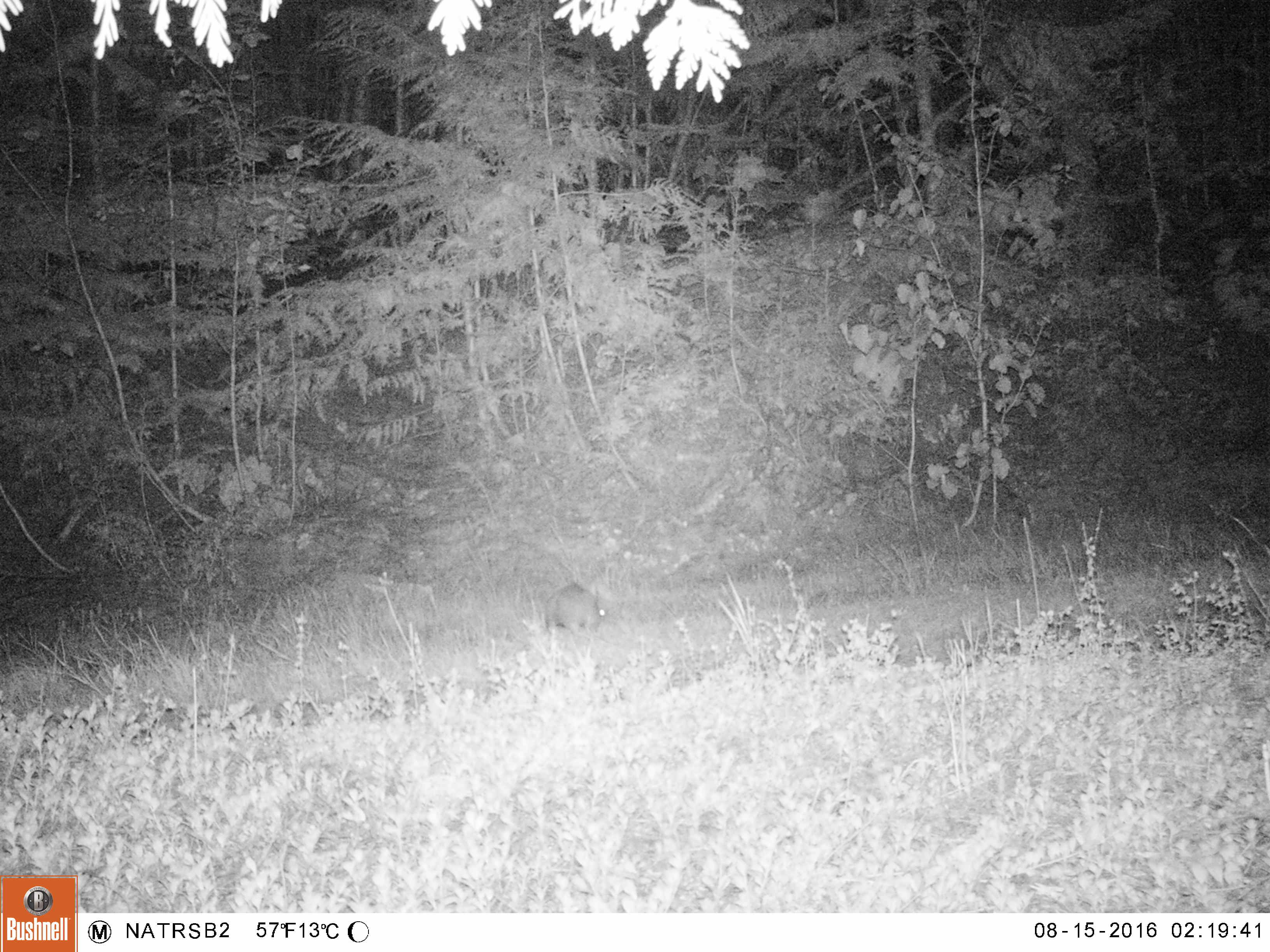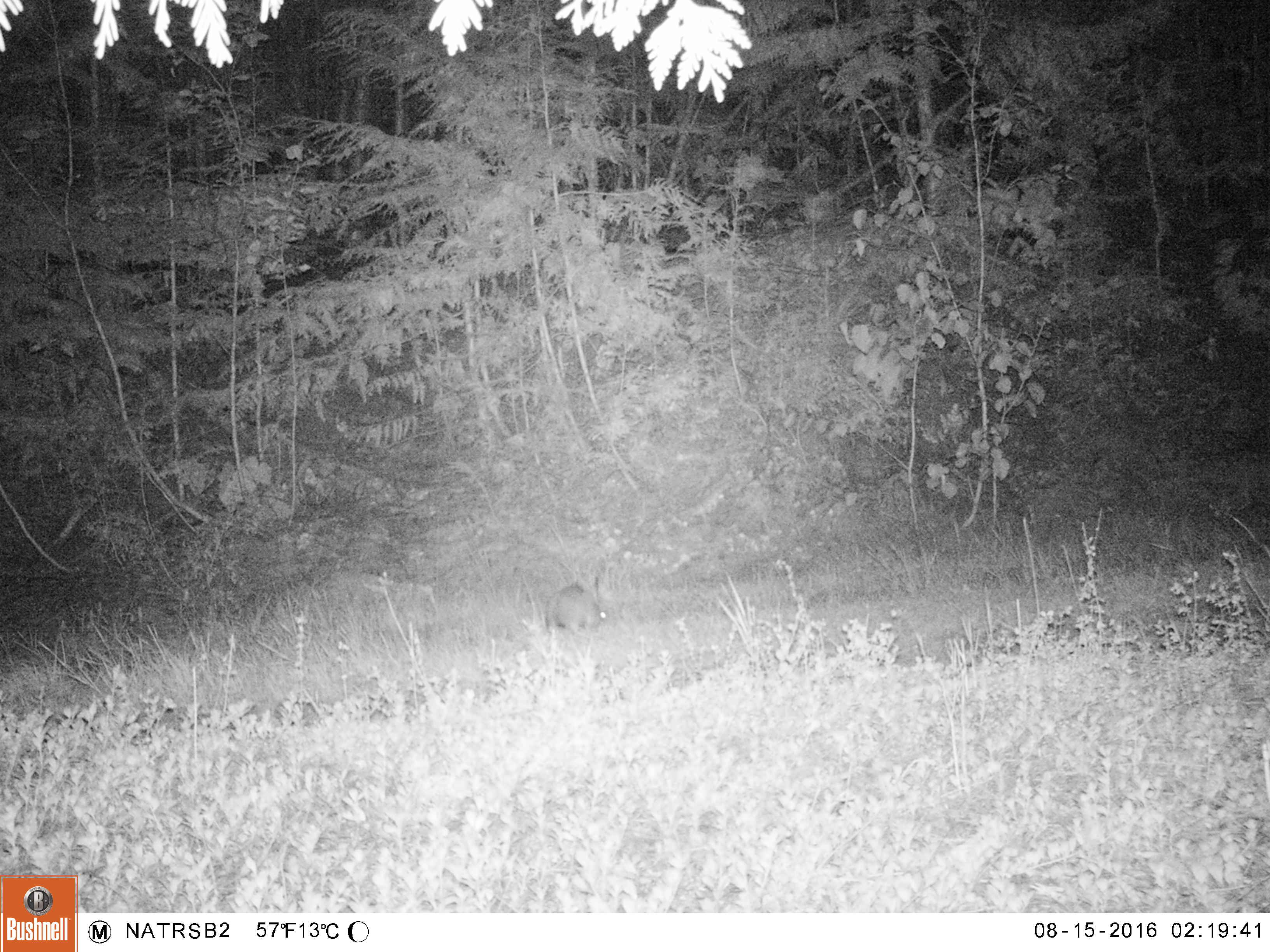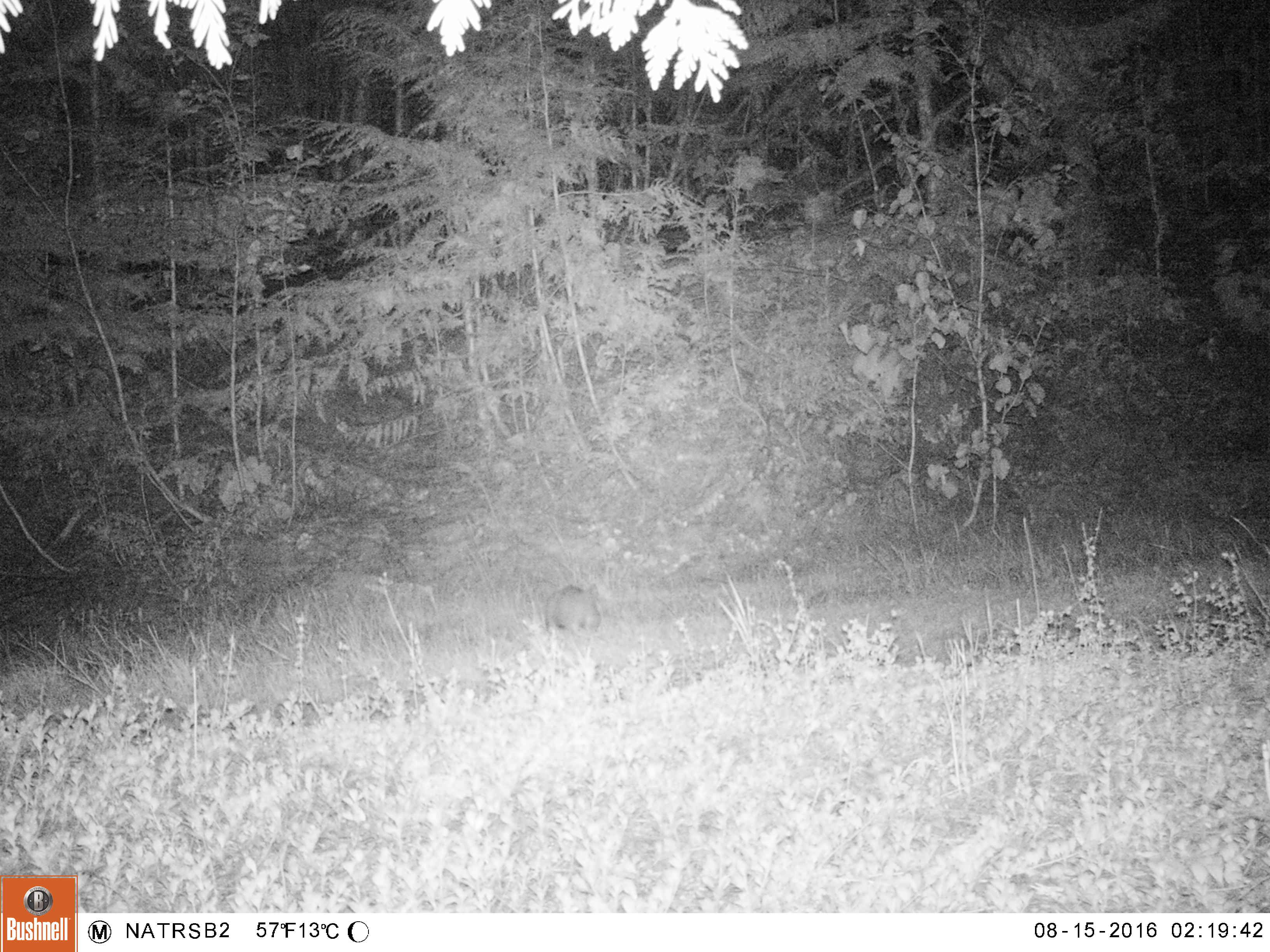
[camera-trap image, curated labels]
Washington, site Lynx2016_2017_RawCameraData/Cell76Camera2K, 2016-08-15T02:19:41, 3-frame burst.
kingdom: Animalia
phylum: Chordata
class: Mammalia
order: Lagomorpha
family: Leporidae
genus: Lepus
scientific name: Lepus americanus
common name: snowshoe hare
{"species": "Lepus americanus (snowshoe hare)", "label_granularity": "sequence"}